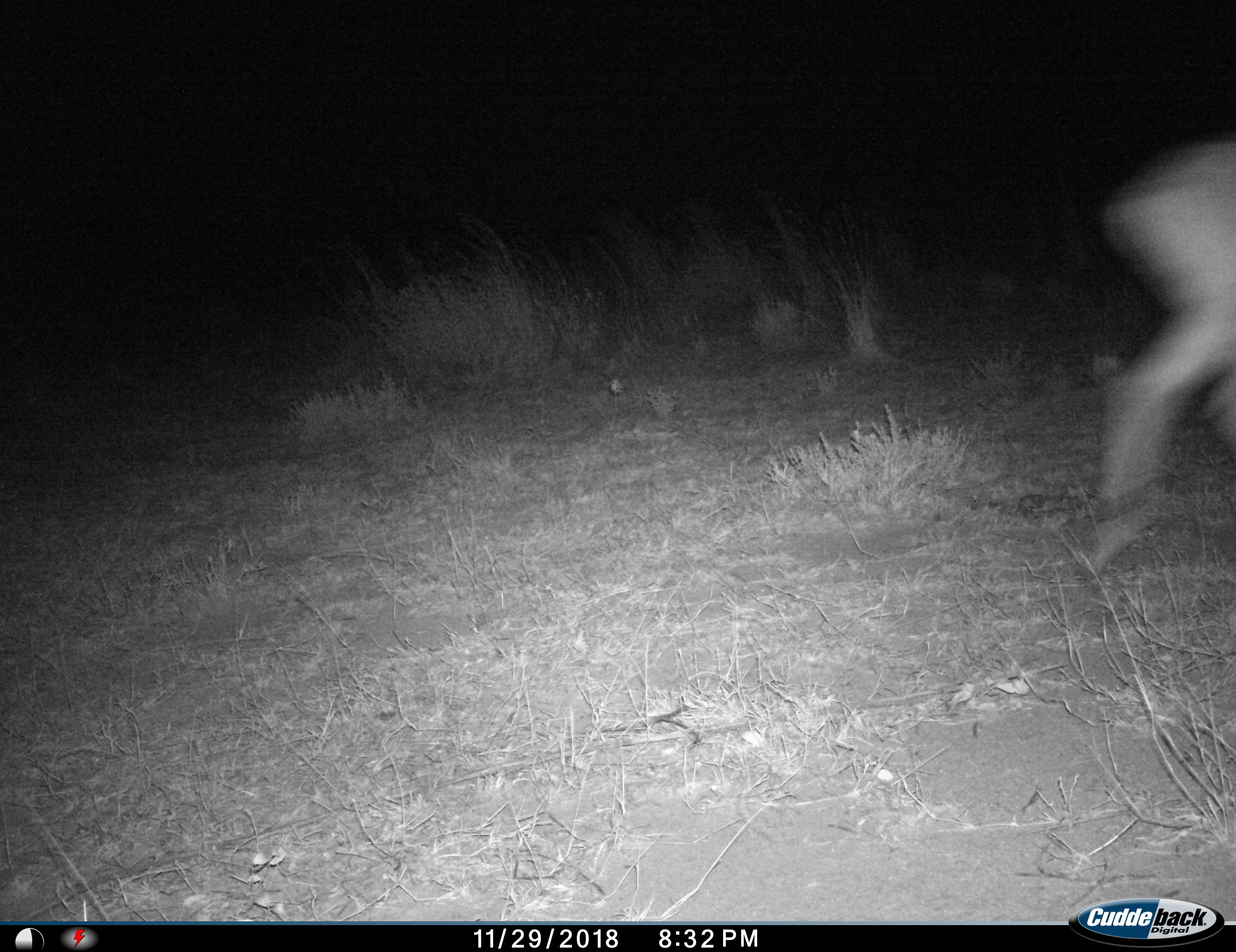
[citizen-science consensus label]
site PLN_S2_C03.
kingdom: Animalia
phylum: Chordata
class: Mammalia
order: Artiodactyla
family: Bovidae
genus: Aepyceros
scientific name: Aepyceros melampus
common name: impala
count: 1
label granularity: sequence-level